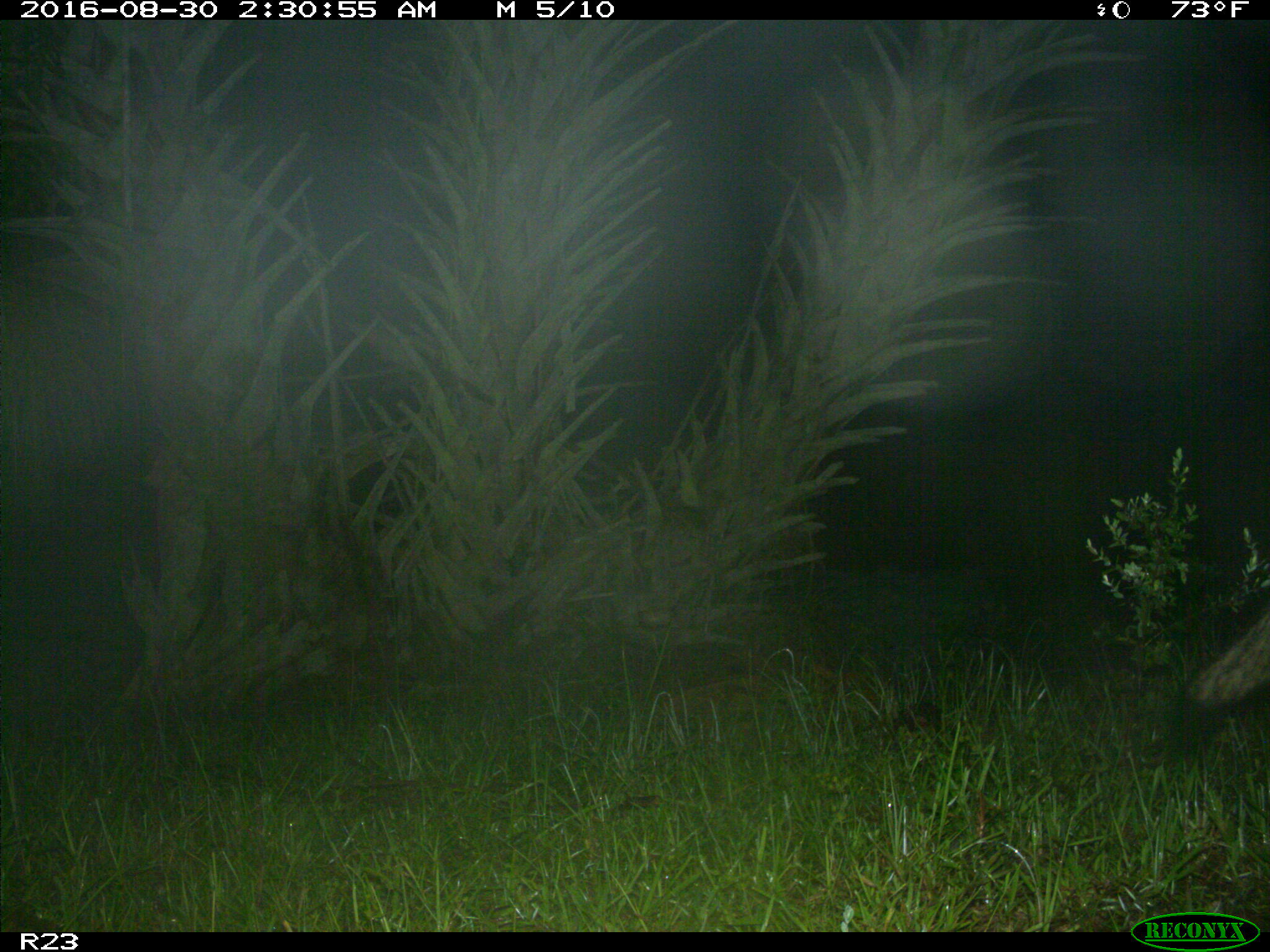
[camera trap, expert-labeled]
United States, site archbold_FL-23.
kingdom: Animalia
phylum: Chordata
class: Mammalia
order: Carnivora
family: Canidae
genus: Canis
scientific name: Canis latrans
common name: coyote